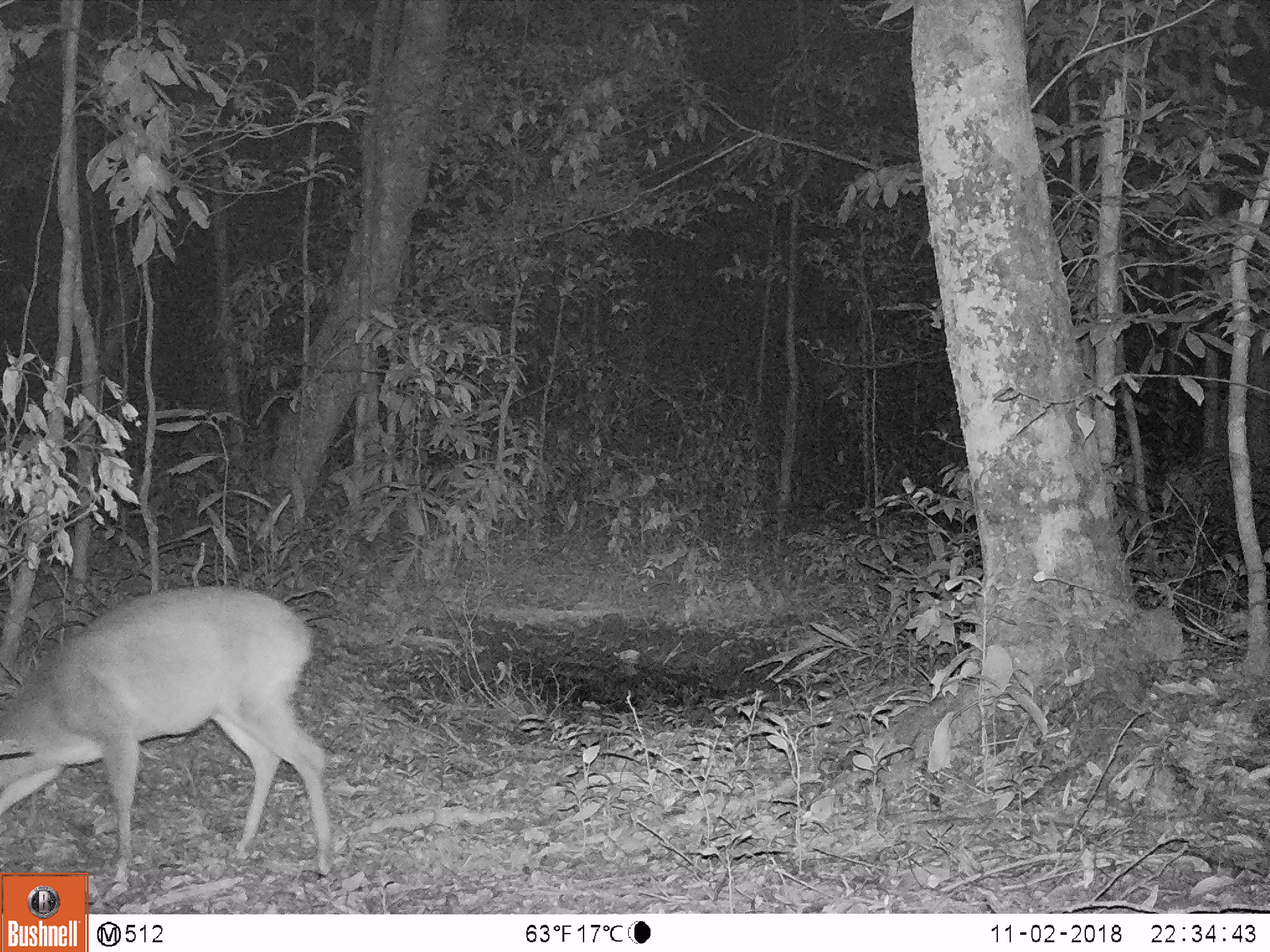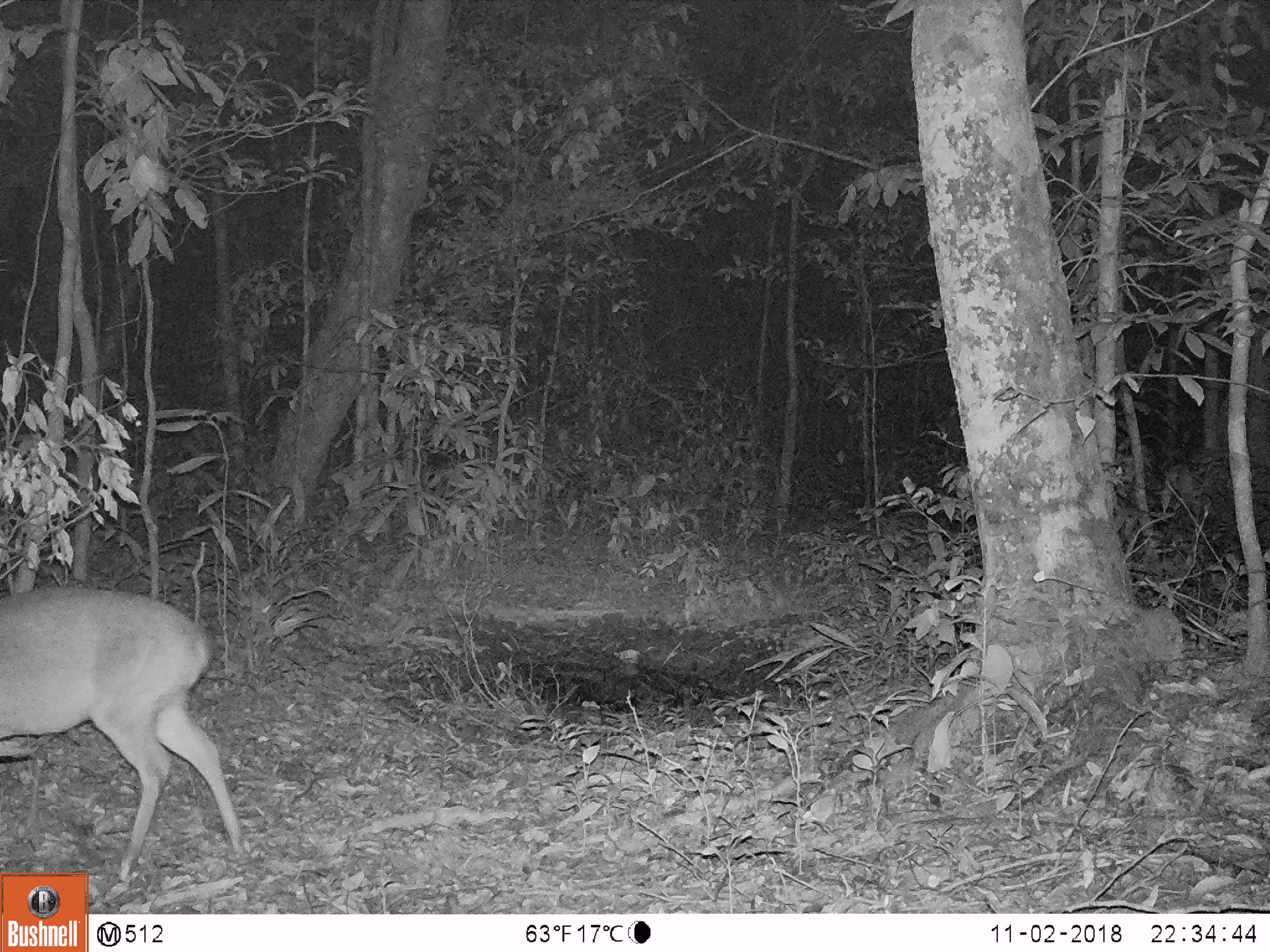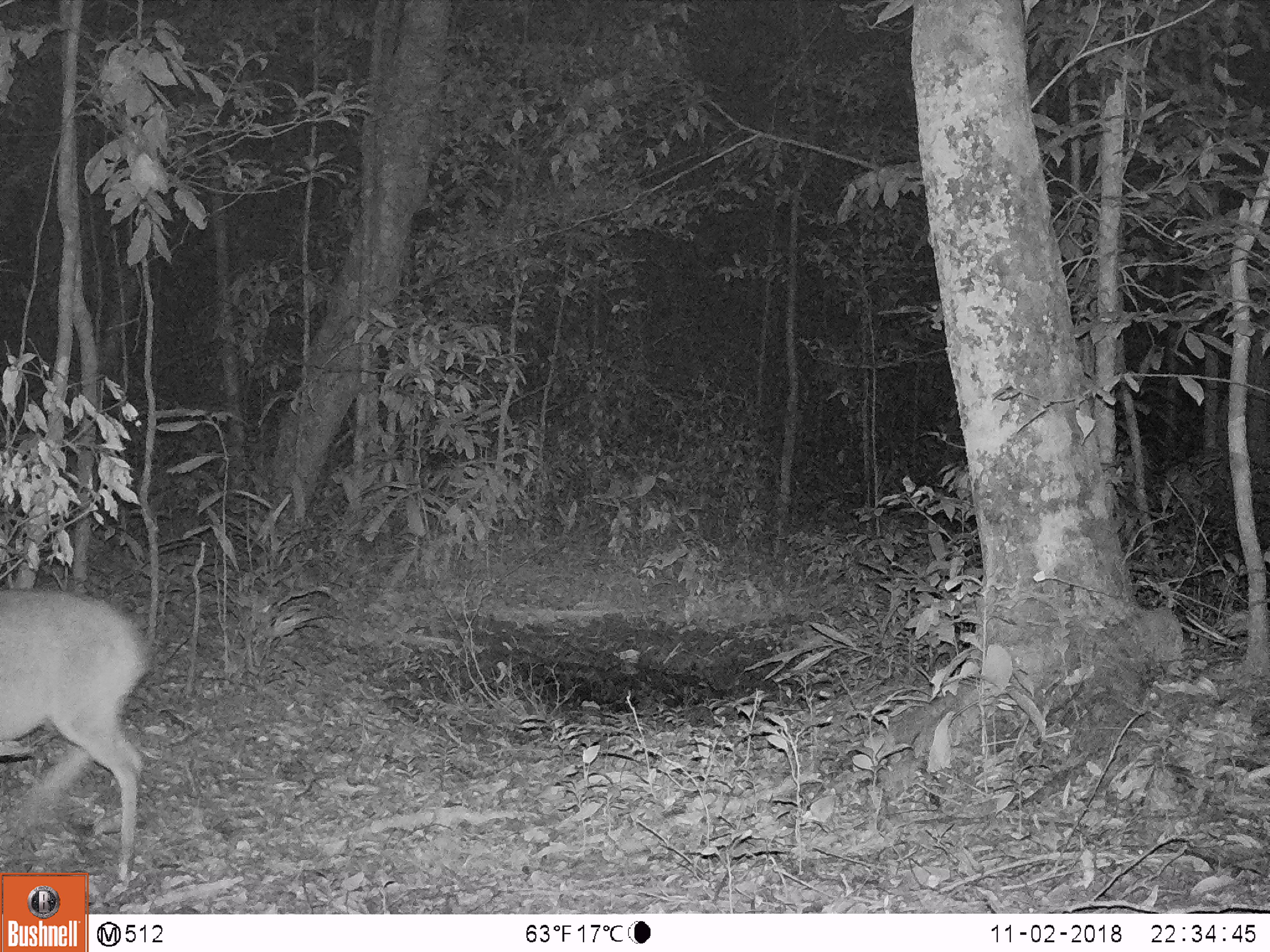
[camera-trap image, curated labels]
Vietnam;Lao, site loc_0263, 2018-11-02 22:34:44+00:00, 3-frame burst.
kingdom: Animalia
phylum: Chordata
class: Mammalia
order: Artiodactyla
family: Cervidae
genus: Muntiacus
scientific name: Muntiacus vuquangensis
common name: large-antlered muntjac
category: large antlered muntjac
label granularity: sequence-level